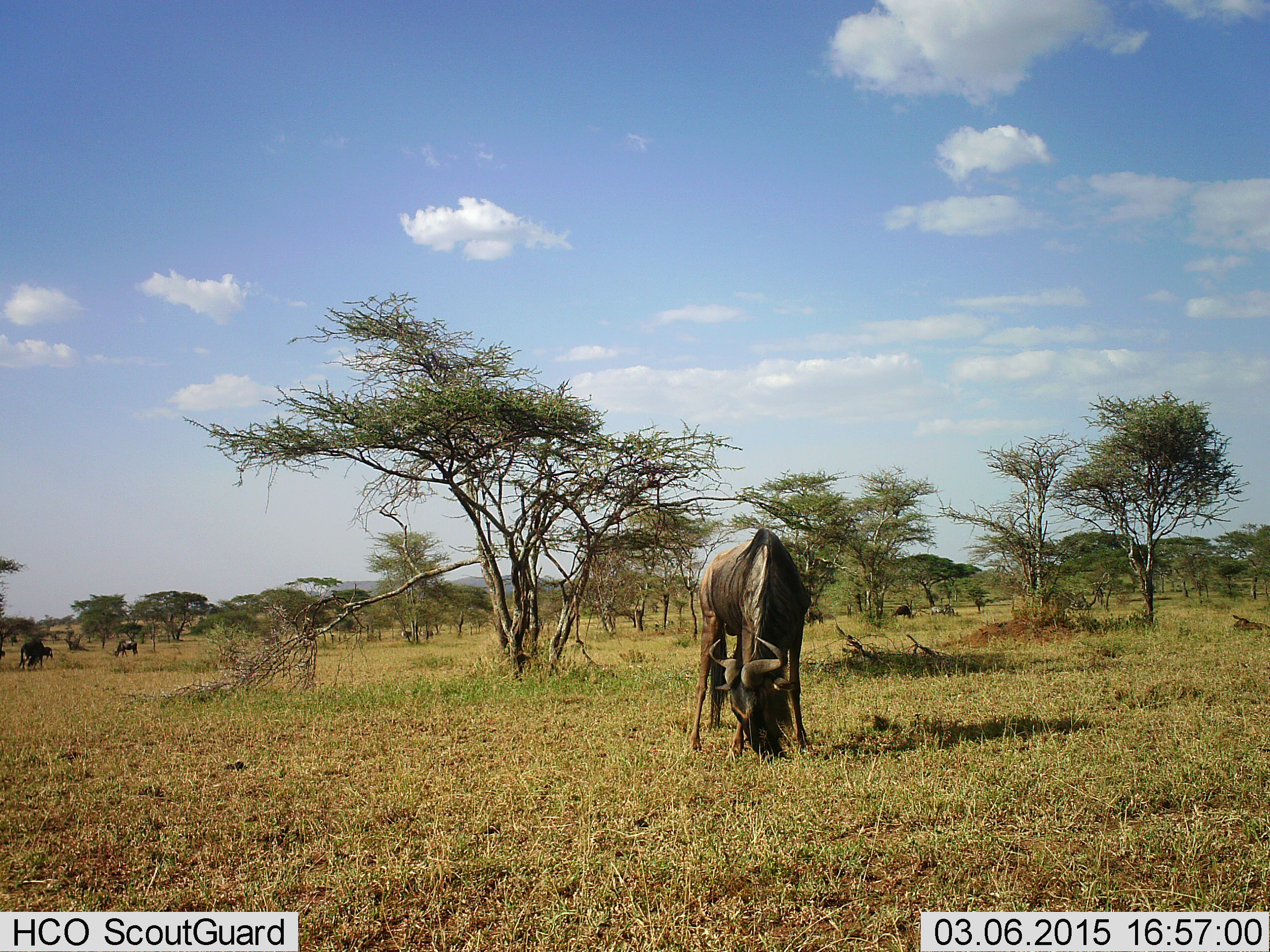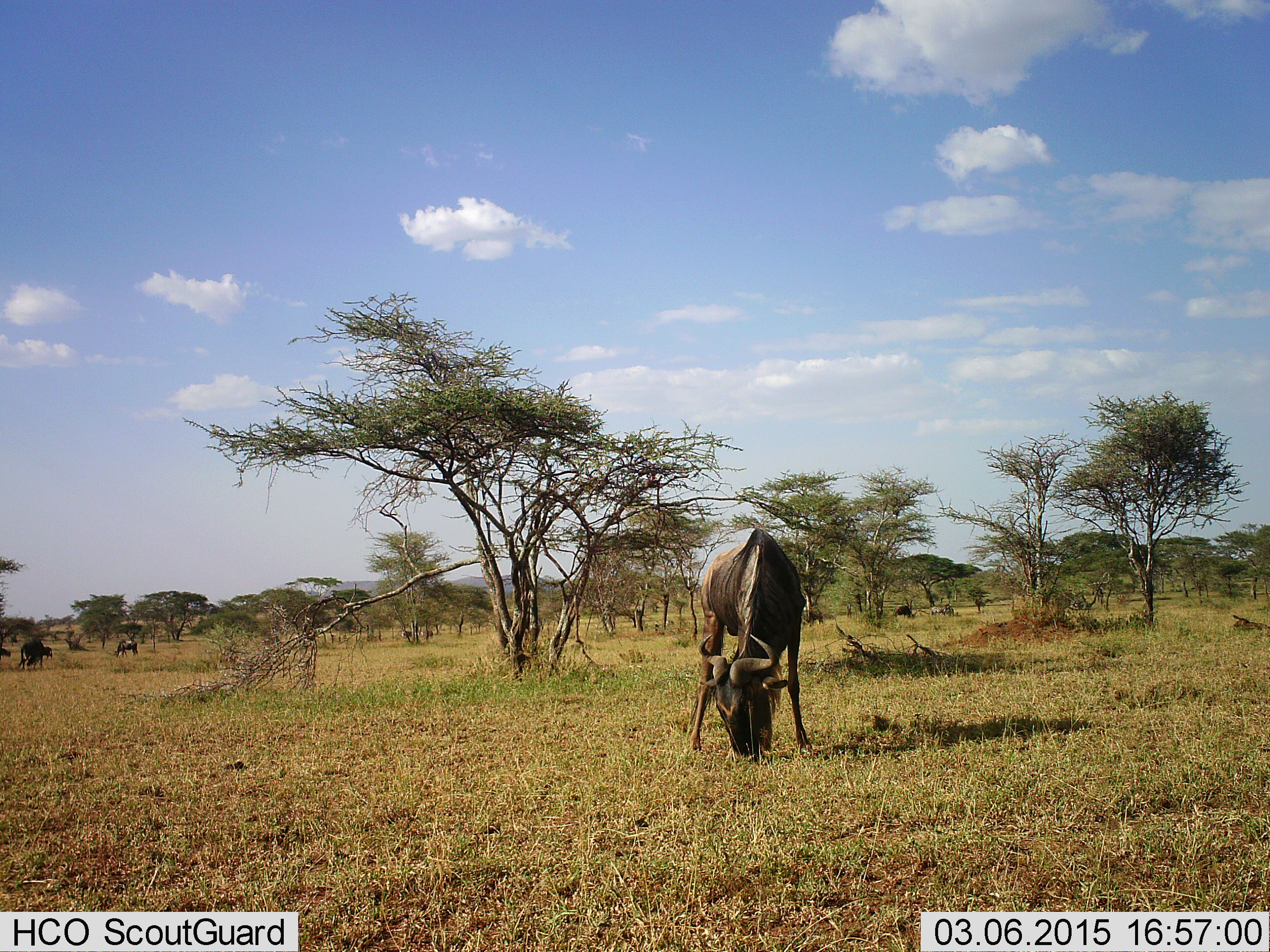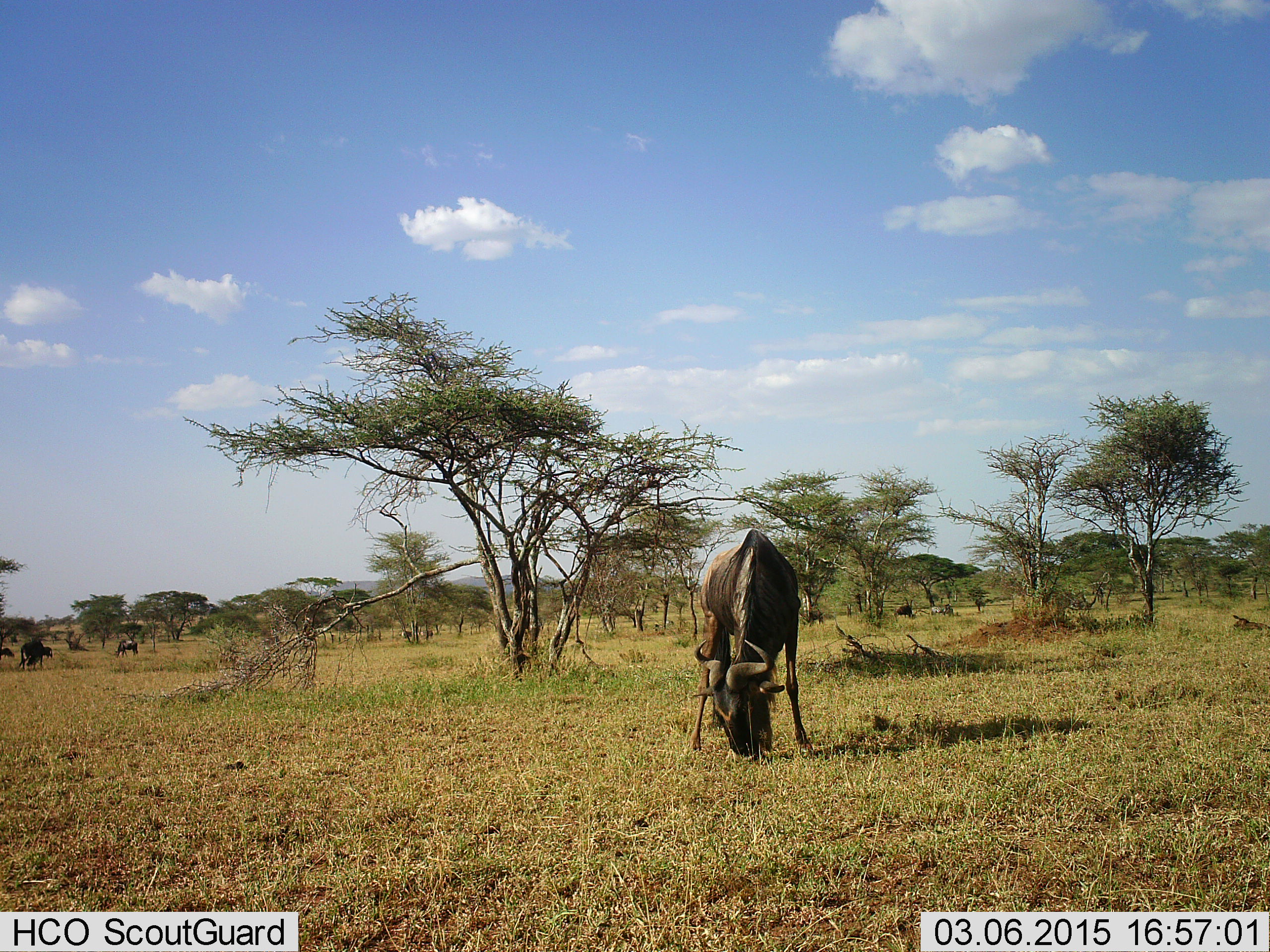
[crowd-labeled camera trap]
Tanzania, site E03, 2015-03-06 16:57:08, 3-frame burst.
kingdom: Animalia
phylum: Chordata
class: Mammalia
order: Artiodactyla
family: Bovidae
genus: Connochaetes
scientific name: Connochaetes taurinus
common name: blue wildebeest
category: wildebeest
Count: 4.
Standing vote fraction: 20%.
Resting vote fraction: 0%.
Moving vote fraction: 10%.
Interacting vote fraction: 0%.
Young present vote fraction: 0%.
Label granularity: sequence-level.